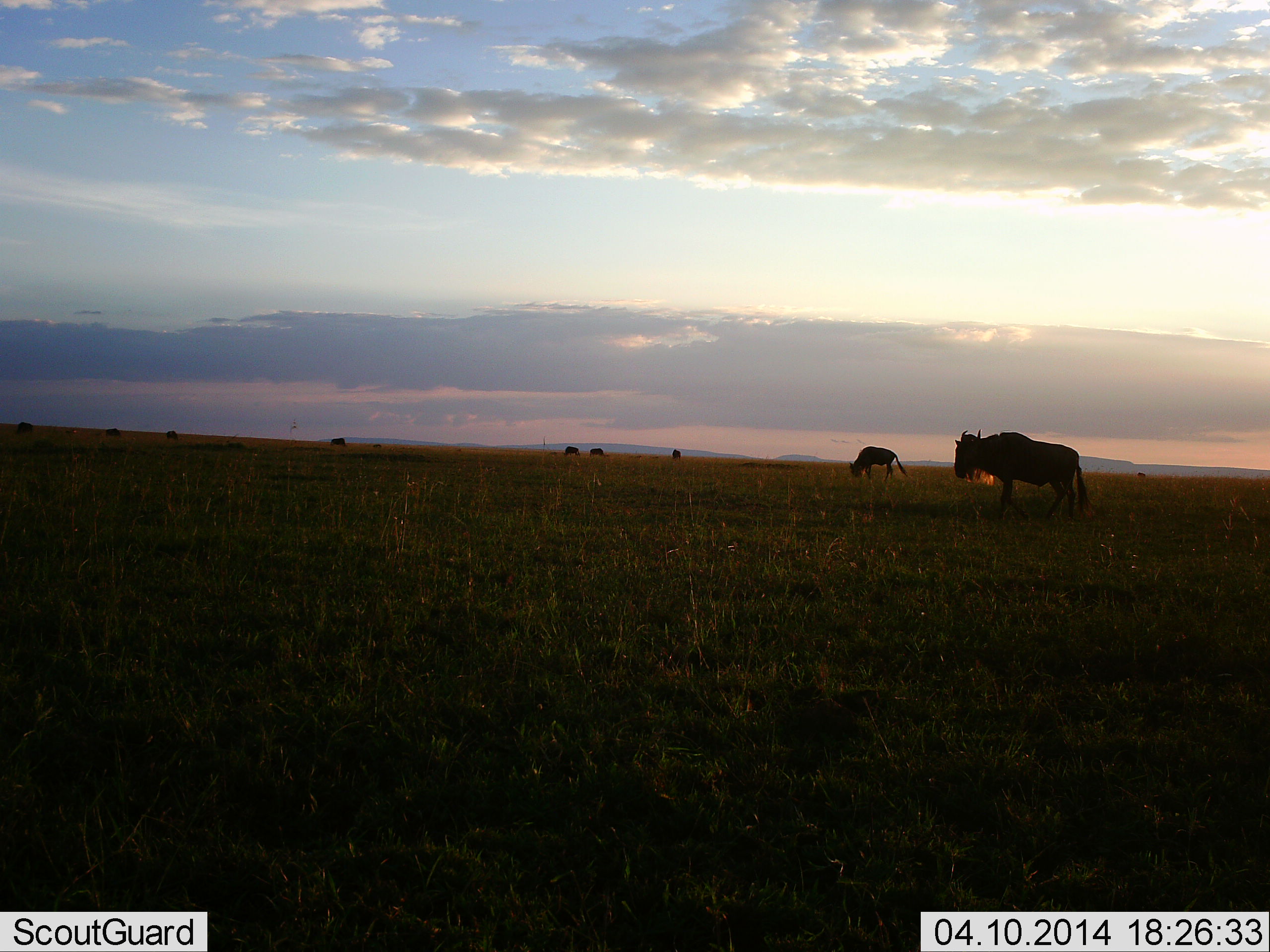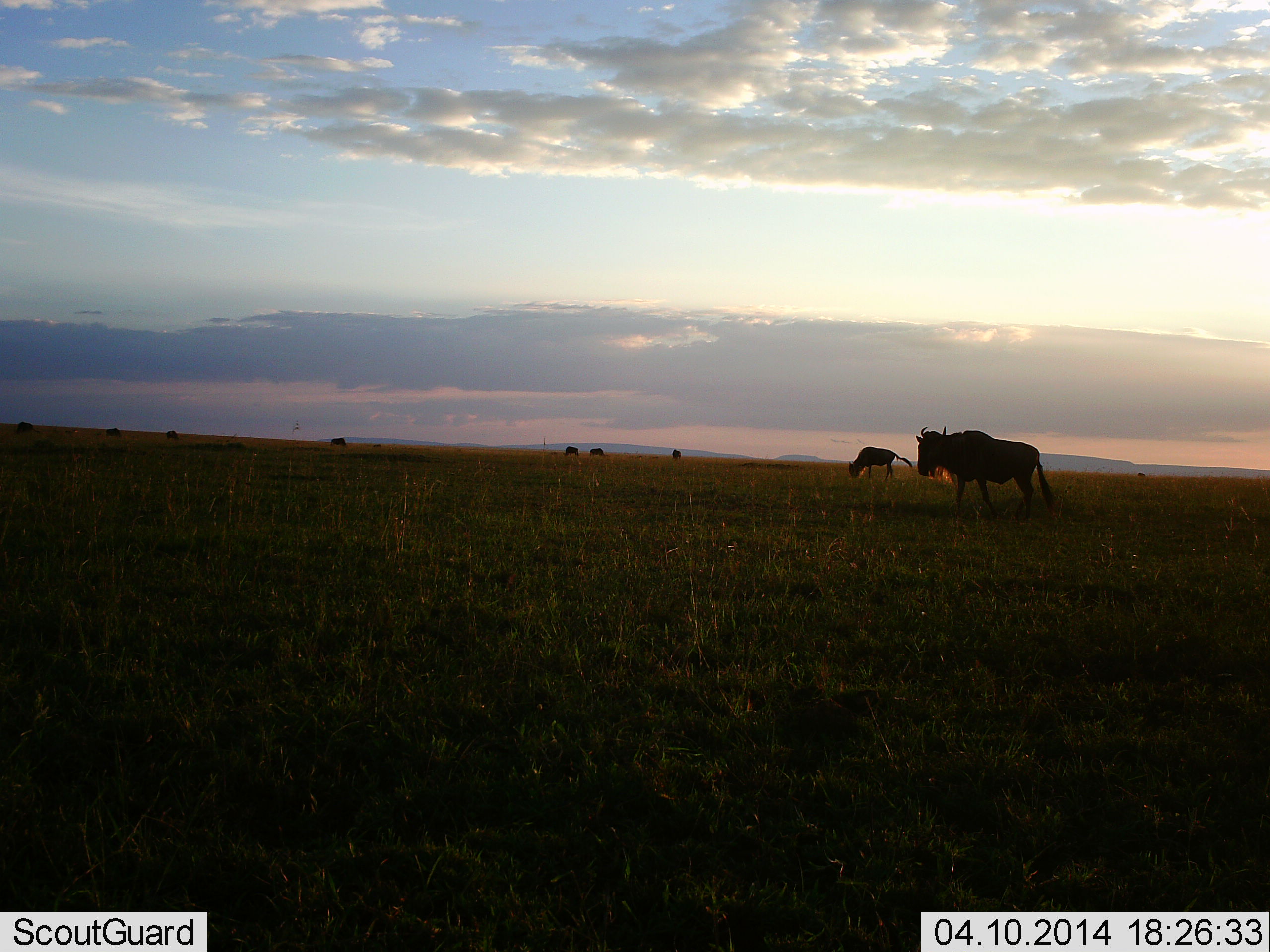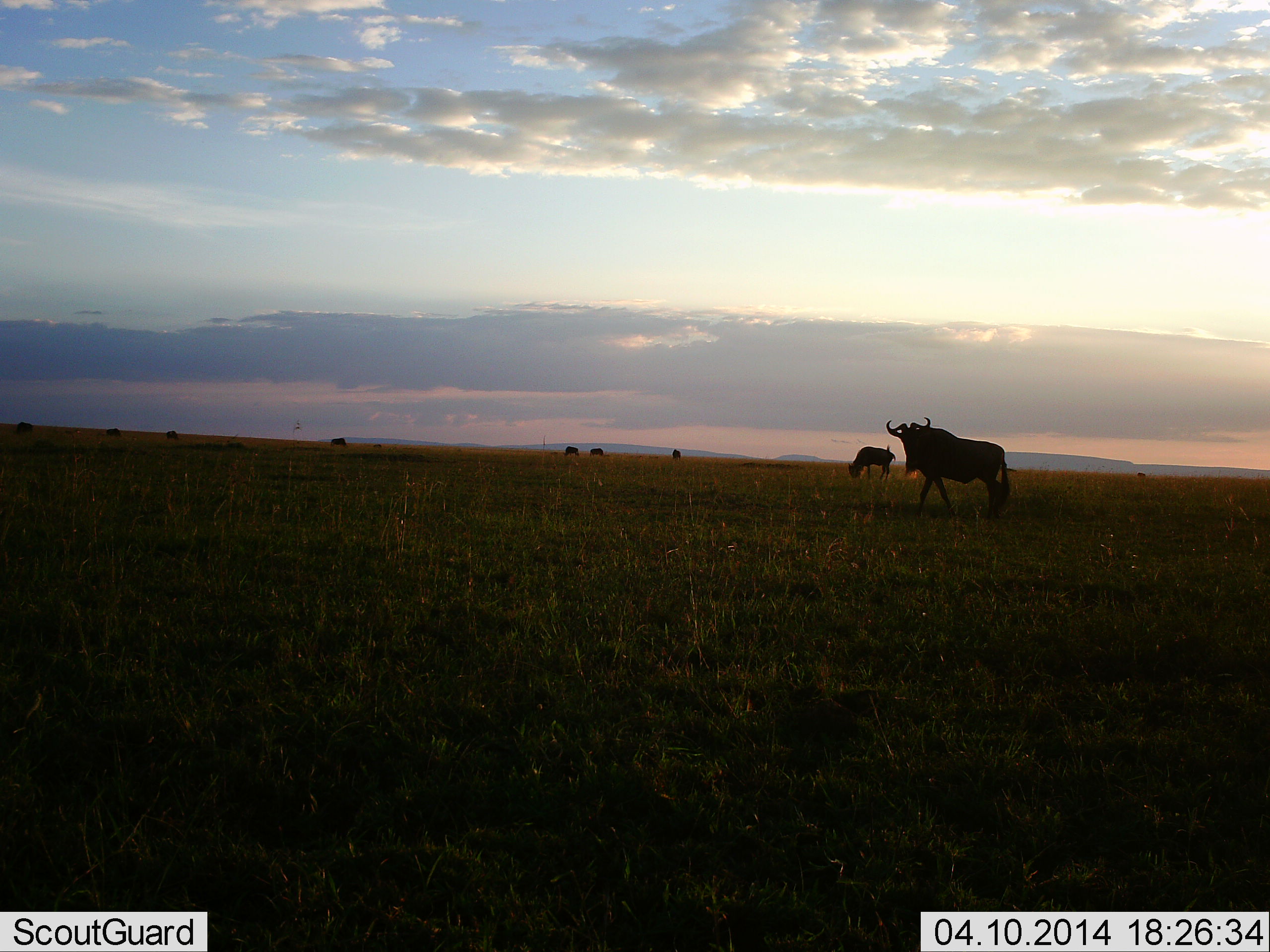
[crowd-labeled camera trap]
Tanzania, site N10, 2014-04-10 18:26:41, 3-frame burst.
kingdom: Animalia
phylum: Chordata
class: Mammalia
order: Artiodactyla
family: Bovidae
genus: Connochaetes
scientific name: Connochaetes taurinus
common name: blue wildebeest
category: wildebeest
Wildebeest (blue wildebeest) (Connochaetes taurinus), count 8. Behavior (volunteer vote fractions): standing 45%, resting 3%, moving 70%, interacting 0%. Young present (vote fraction): 3%. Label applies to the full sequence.